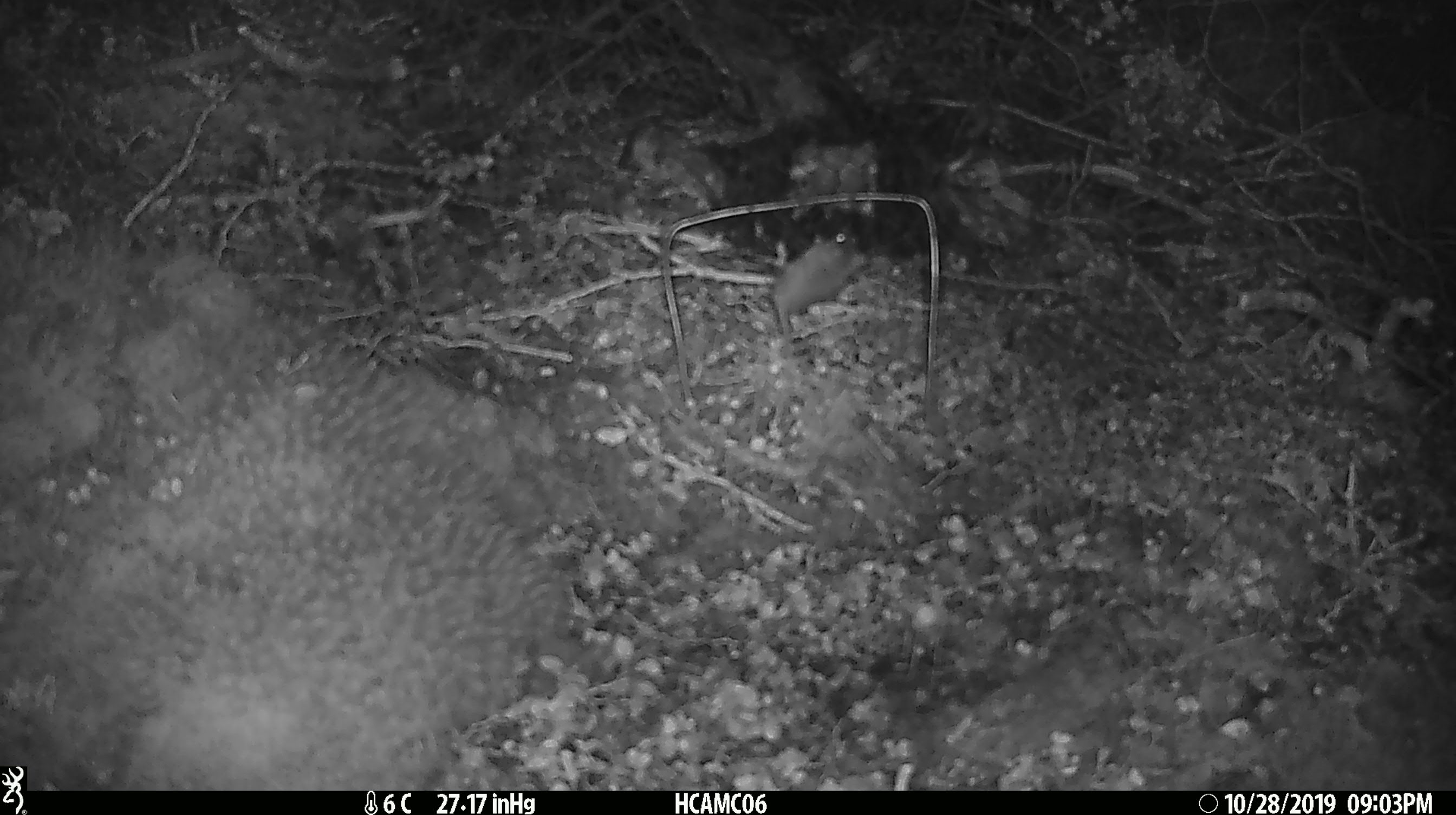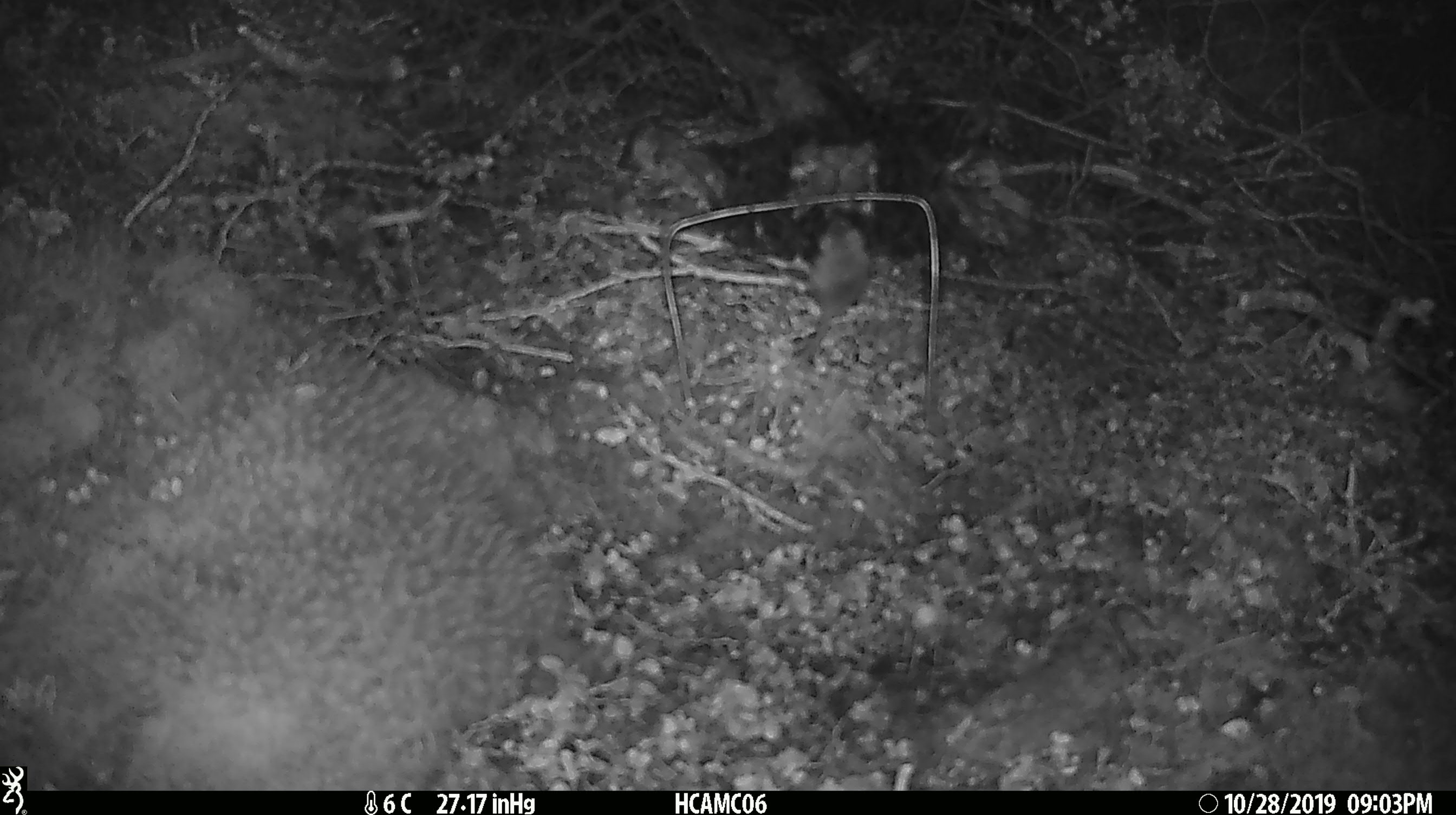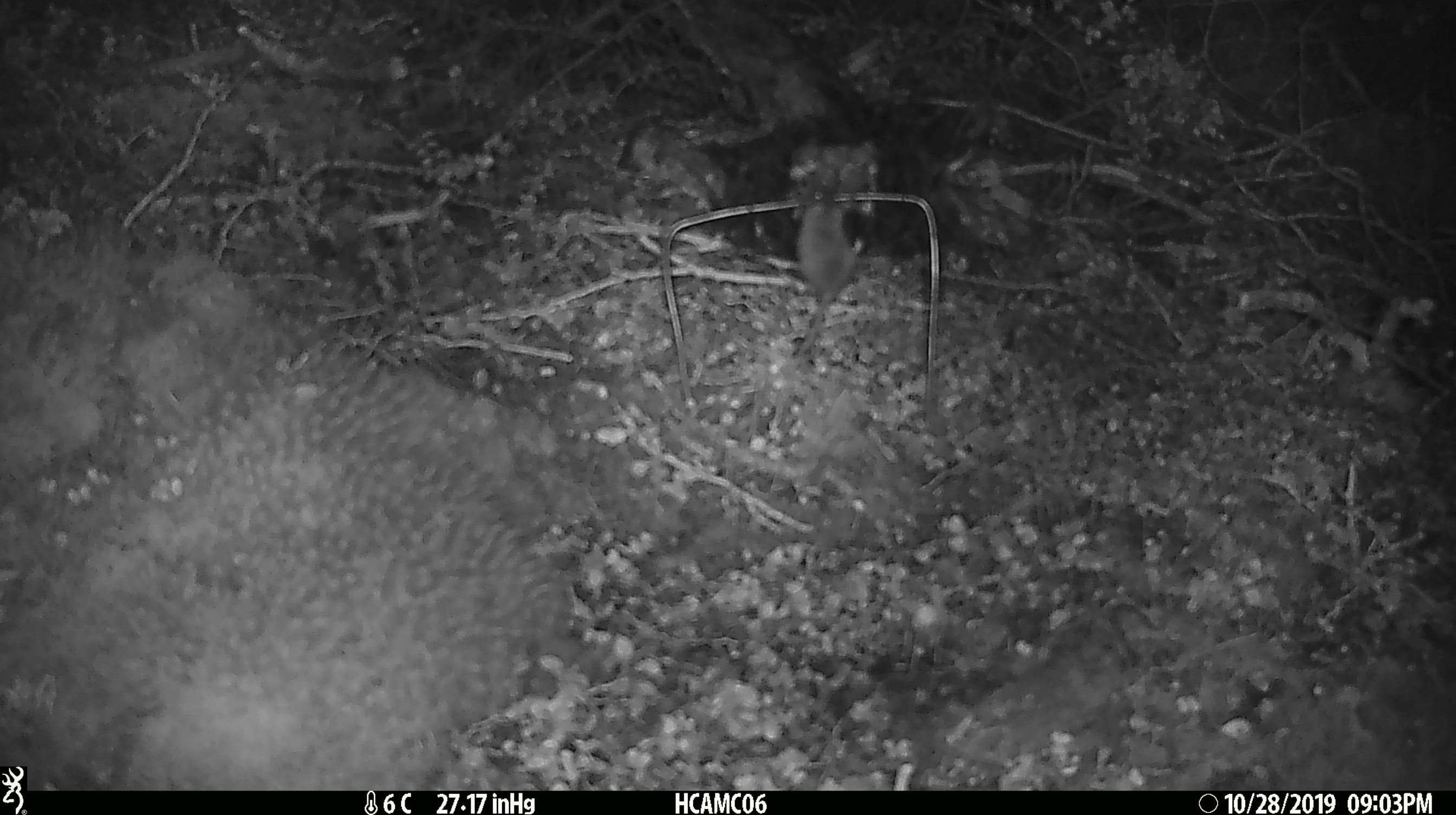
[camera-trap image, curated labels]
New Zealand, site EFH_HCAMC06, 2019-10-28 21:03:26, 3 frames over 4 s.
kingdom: Animalia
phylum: Chordata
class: Mammalia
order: Rodentia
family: Muridae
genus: Mus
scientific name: Mus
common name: mouse